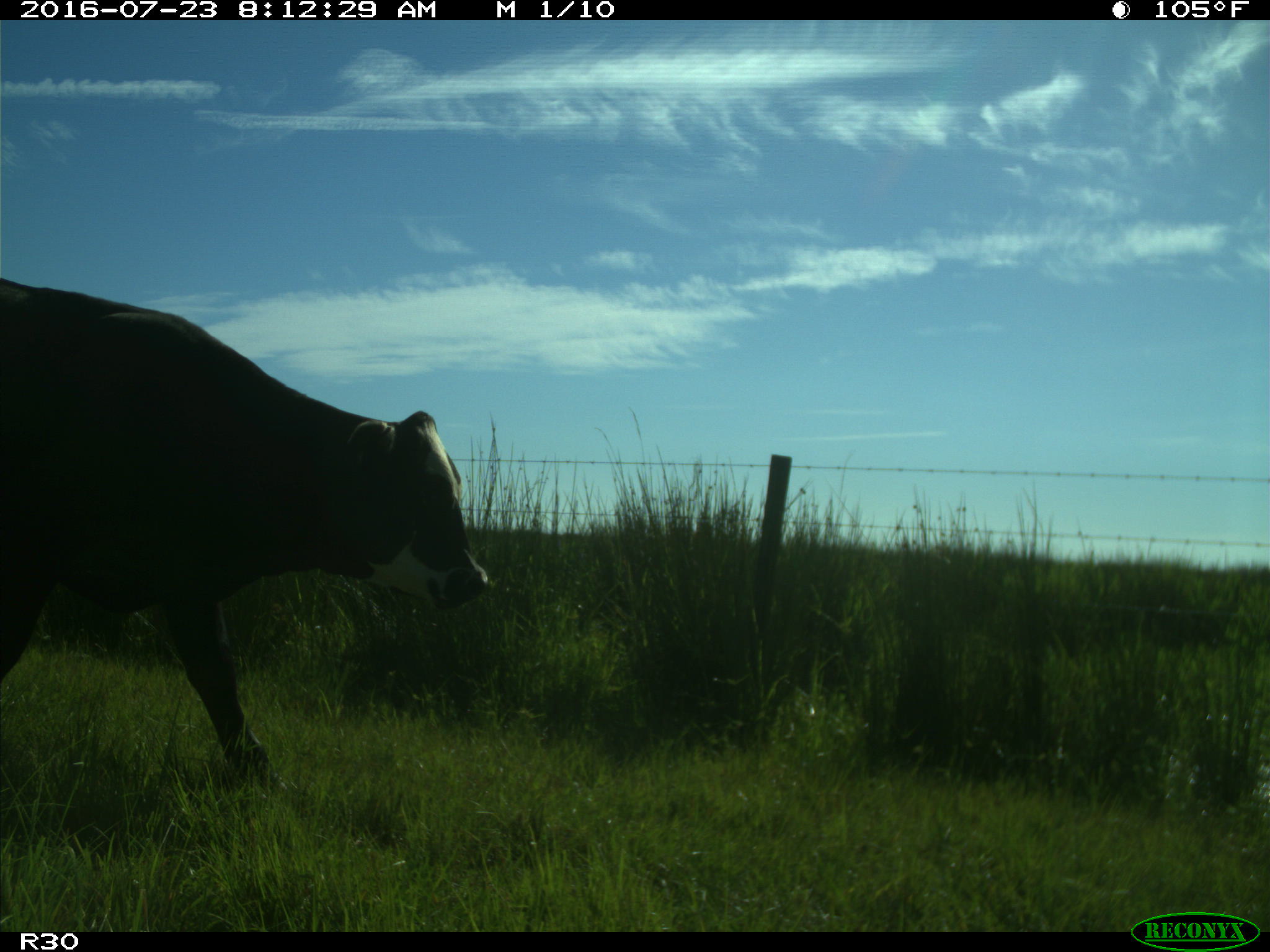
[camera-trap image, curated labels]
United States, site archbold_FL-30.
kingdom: Animalia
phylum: Chordata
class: Mammalia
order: Artiodactyla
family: Bovidae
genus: Bos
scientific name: Bos taurus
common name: domestic cow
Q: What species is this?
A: Bos taurus (domestic cow).